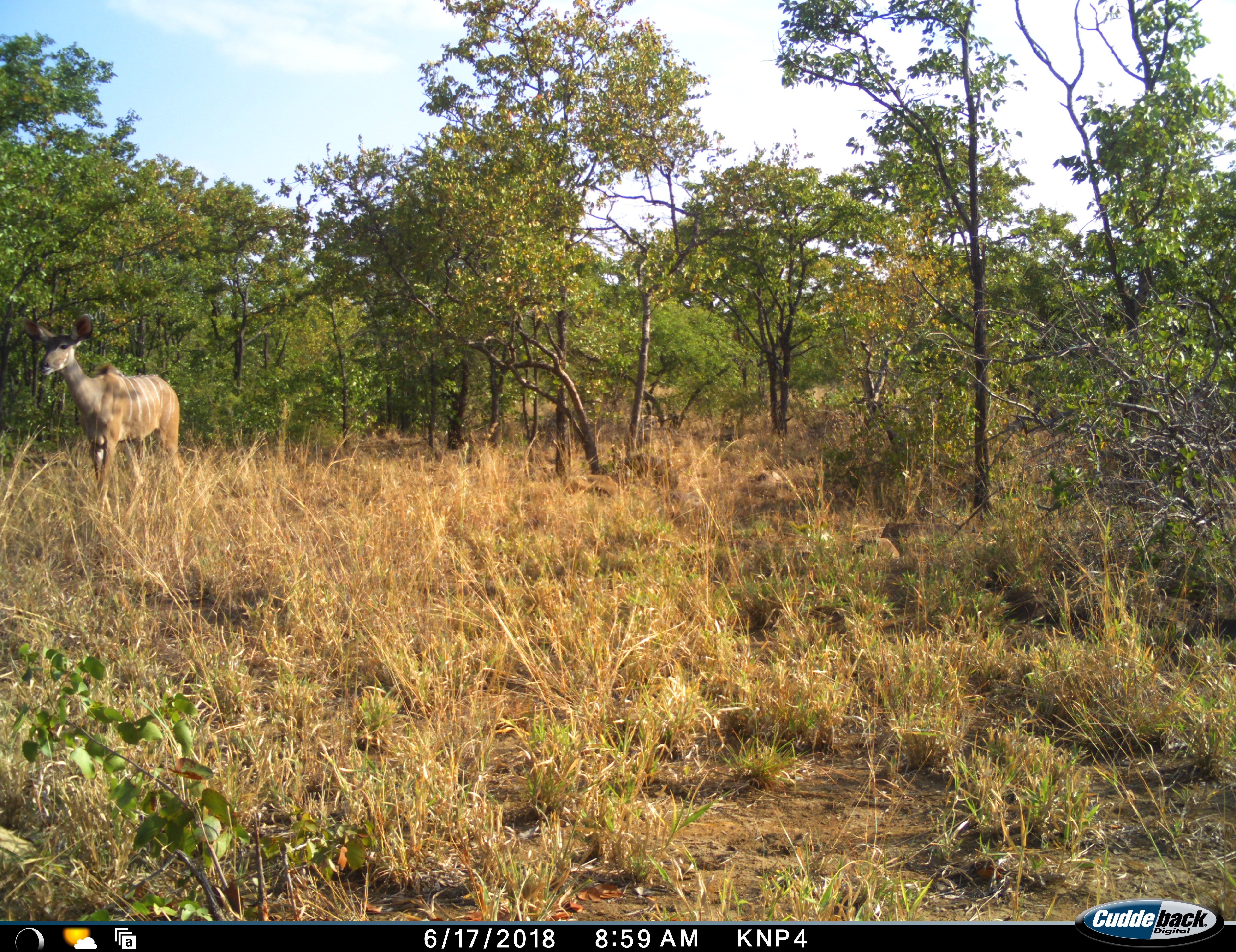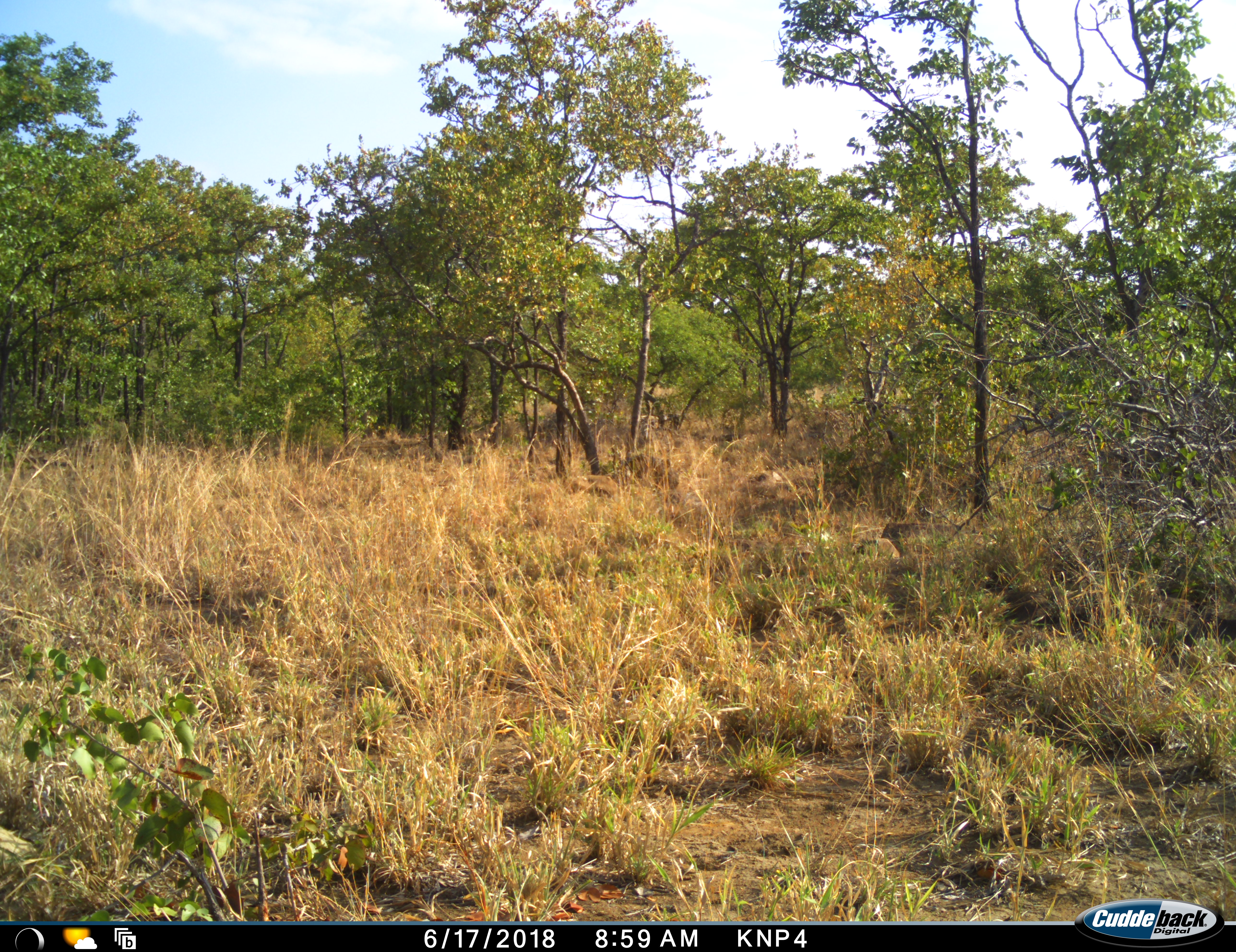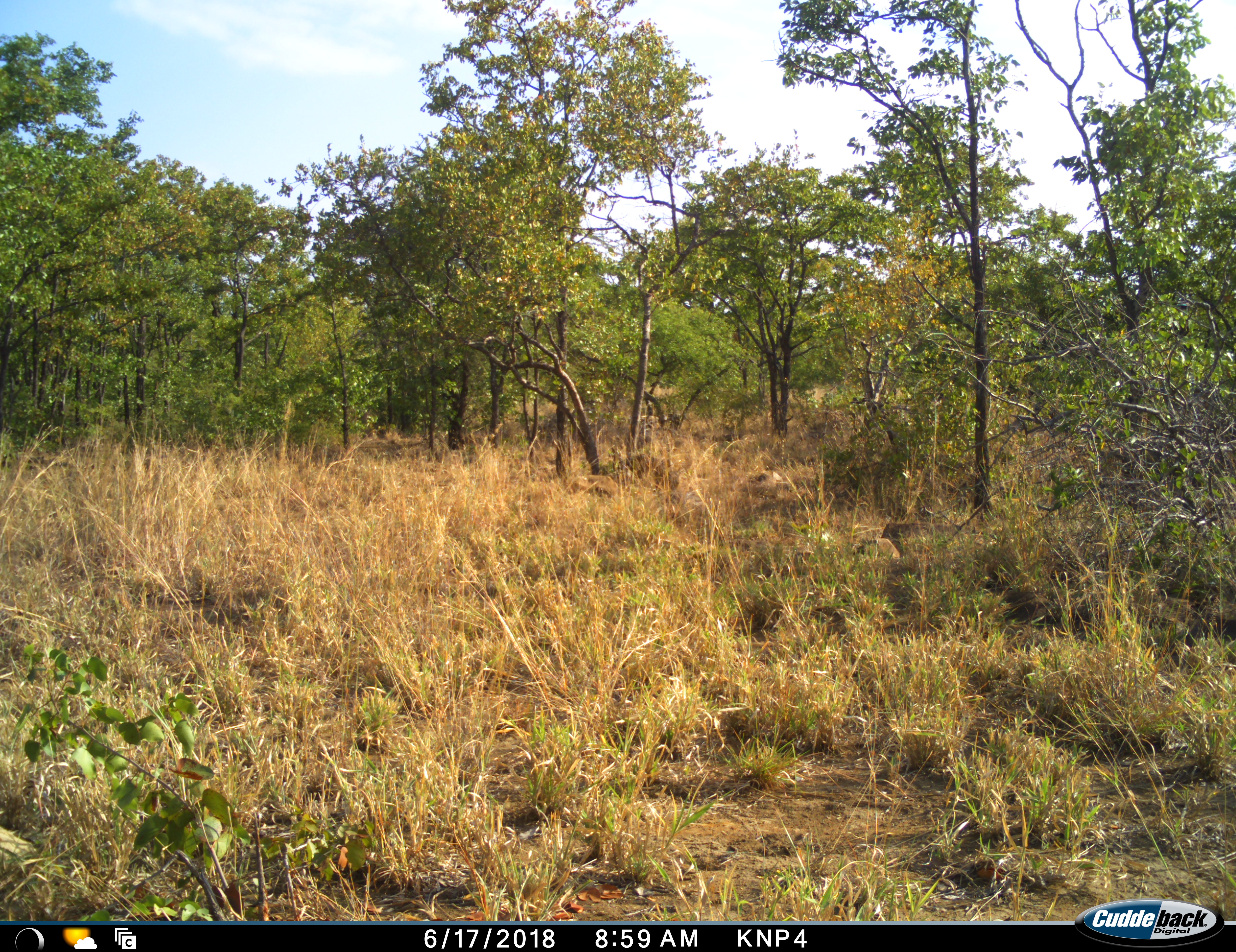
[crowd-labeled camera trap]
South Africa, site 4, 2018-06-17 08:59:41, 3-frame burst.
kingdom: Animalia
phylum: Chordata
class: Mammalia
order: Artiodactyla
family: Bovidae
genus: Tragelaphus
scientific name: Tragelaphus strepsiceros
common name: greater kudu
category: kudu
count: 1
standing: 0%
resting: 0%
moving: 100%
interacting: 0%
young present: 0%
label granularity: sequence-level